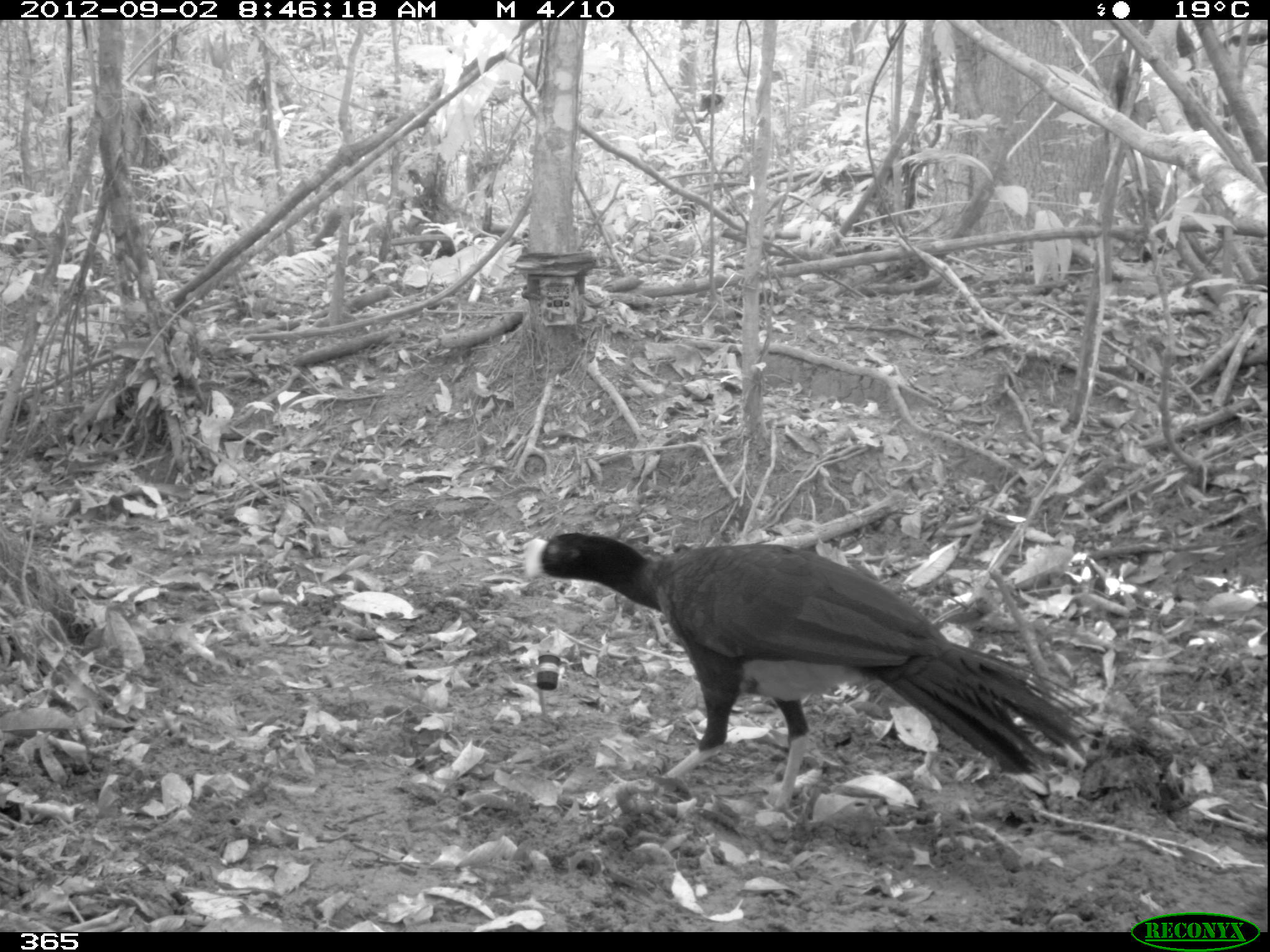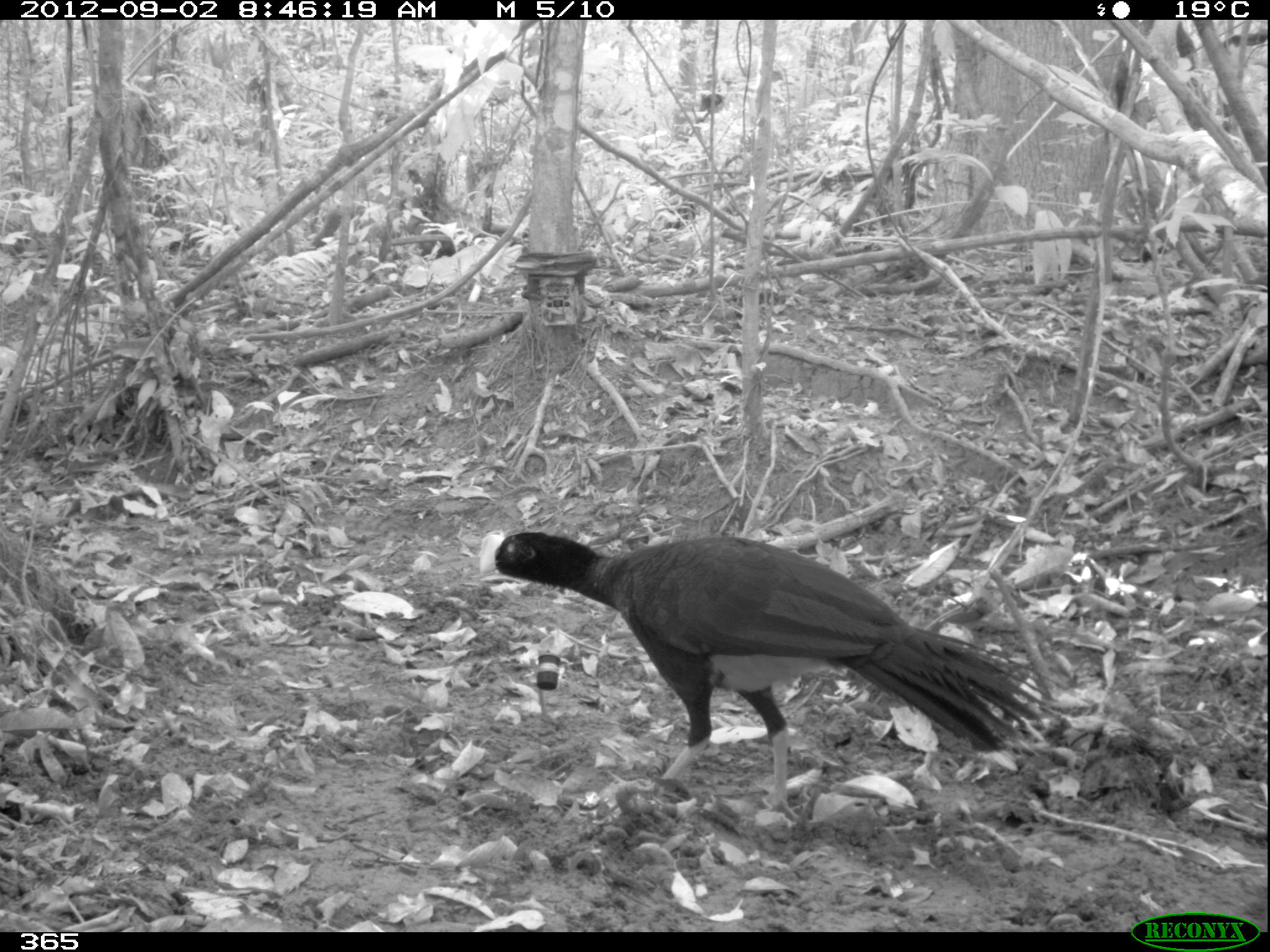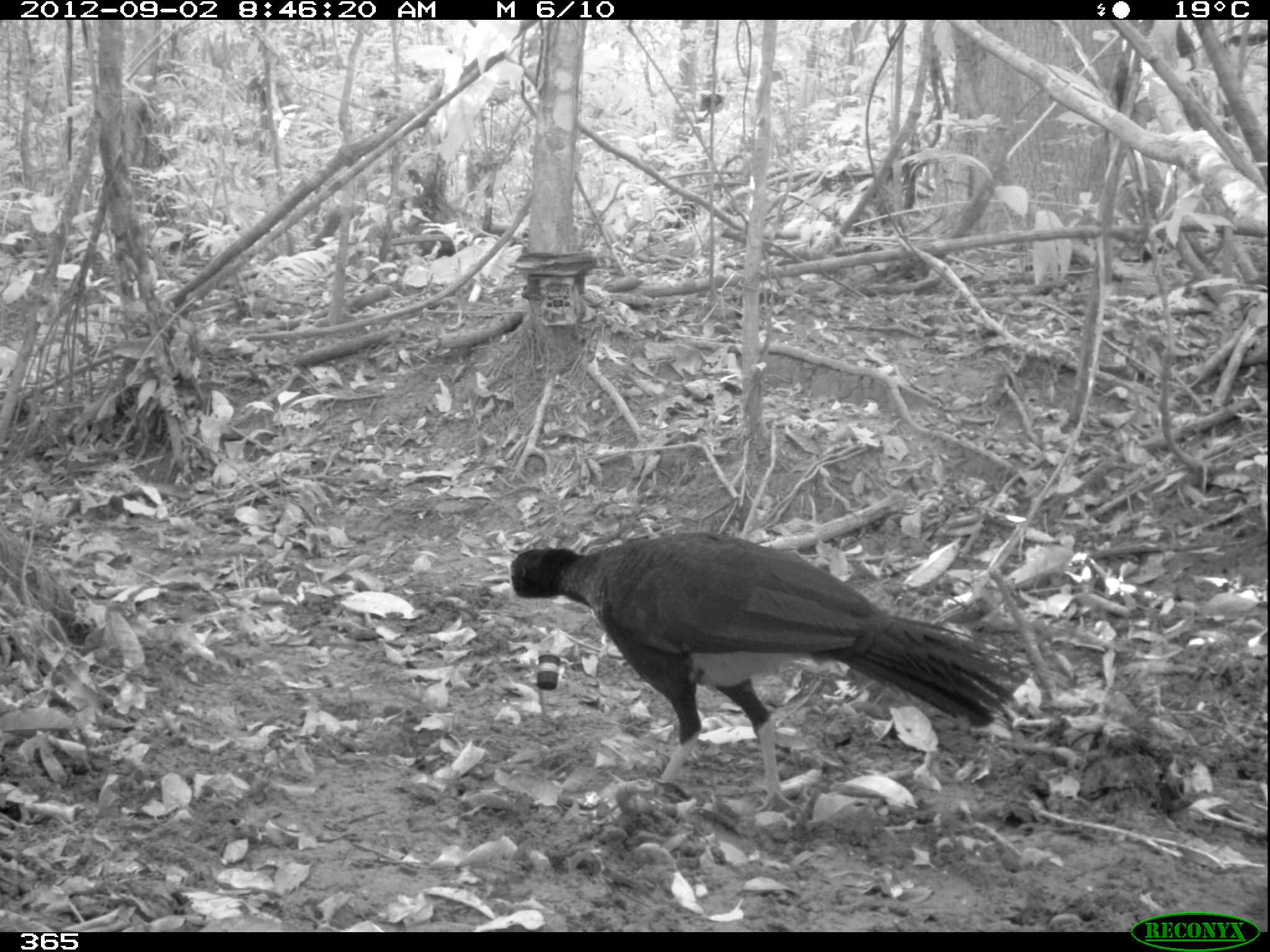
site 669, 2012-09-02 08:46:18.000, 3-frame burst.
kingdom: Animalia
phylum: Chordata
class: Aves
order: Galliformes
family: Cracidae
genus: Mitu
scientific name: Mitu tuberosum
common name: razor-billed curassow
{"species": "Mitu tuberosum (razor-billed curassow)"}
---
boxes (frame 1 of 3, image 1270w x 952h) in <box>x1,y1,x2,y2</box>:
mitu tuberosum: <box>519,519,1099,810</box>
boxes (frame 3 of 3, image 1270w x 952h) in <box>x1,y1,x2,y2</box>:
mitu tuberosum: <box>507,524,1012,811</box>